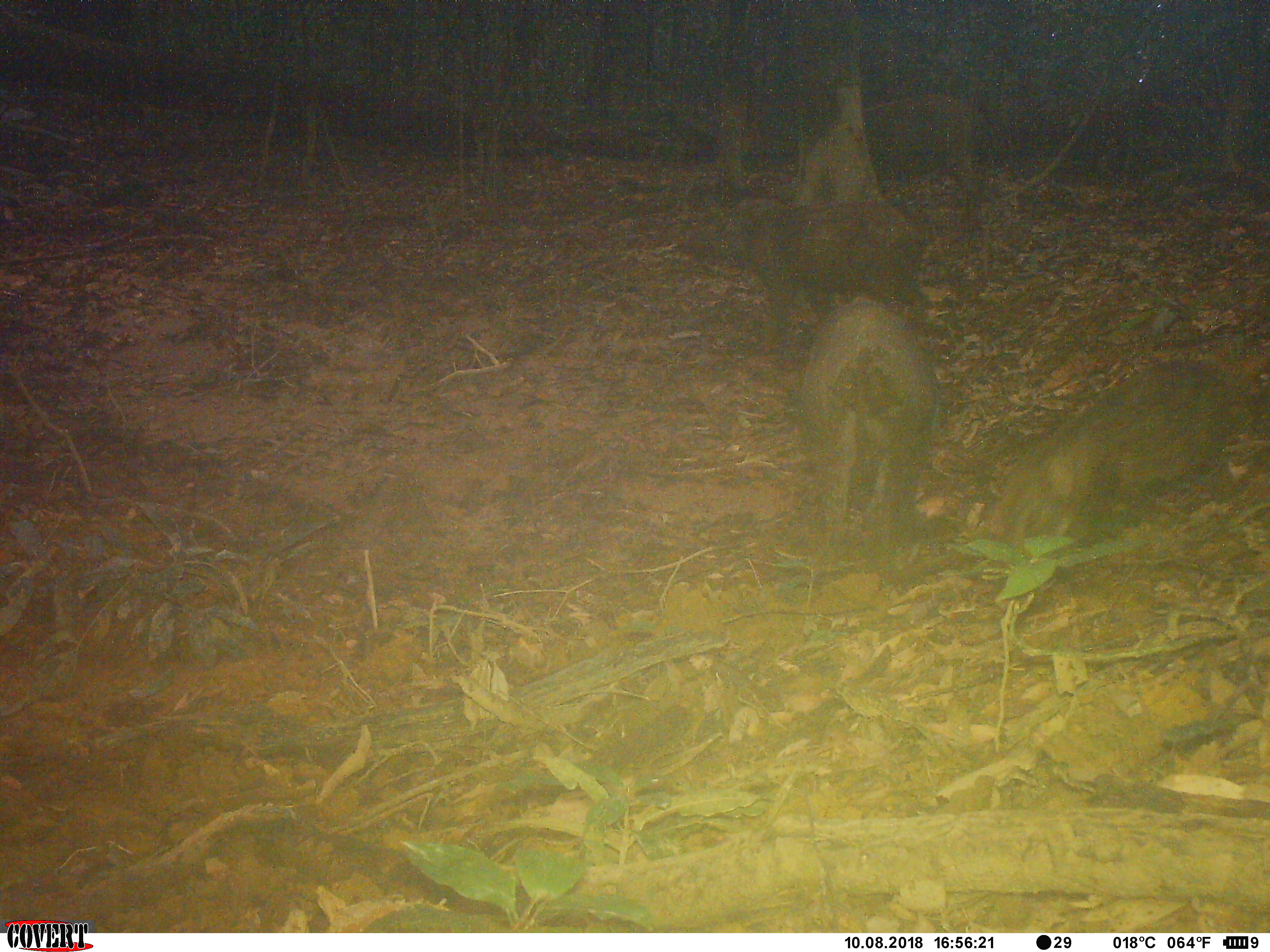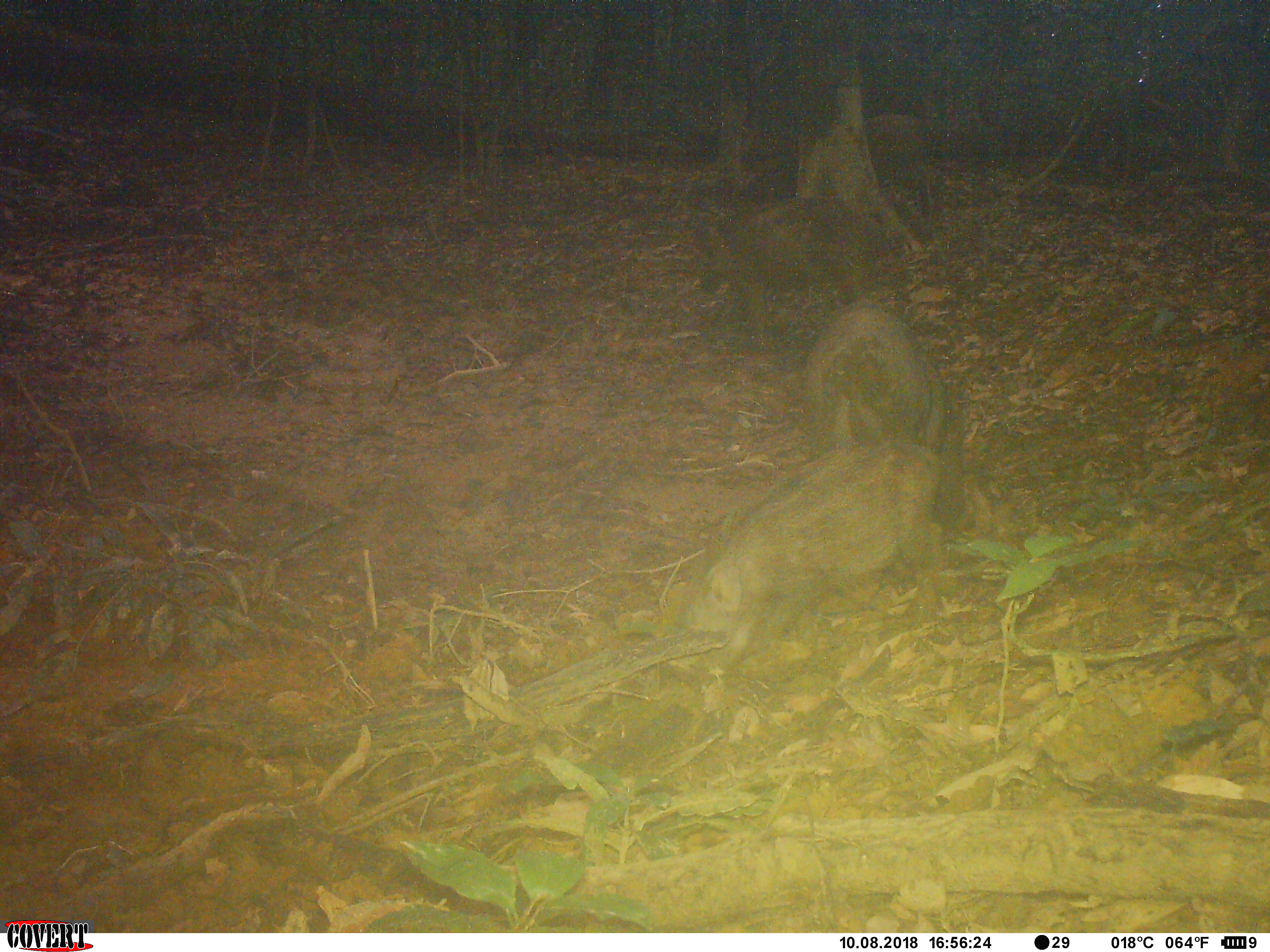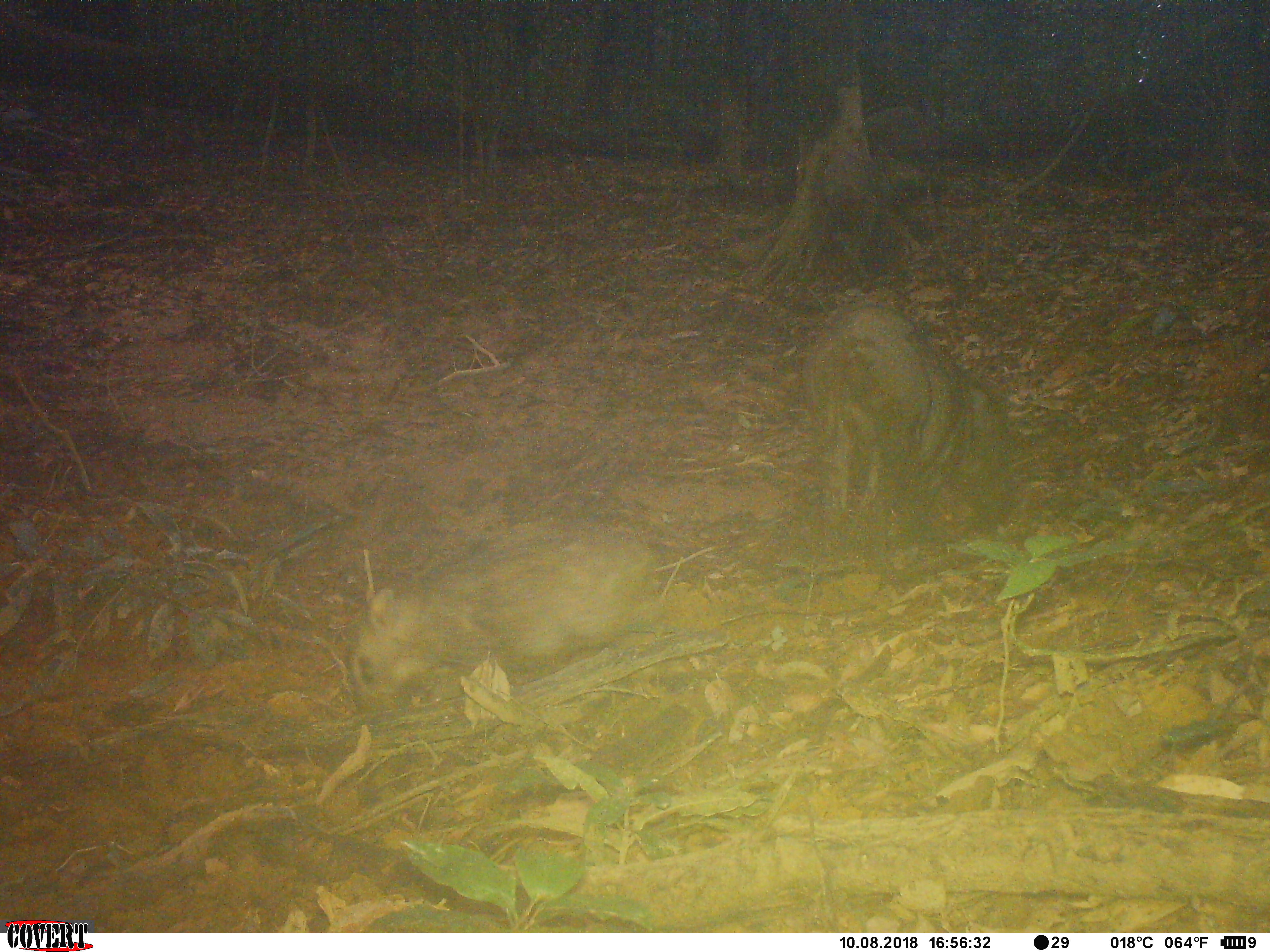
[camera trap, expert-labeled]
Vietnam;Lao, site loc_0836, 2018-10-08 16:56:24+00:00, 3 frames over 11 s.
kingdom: Animalia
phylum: Chordata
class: Mammalia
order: Artiodactyla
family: Suidae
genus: Sus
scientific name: Sus scrofa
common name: eurasian wild pig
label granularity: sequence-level